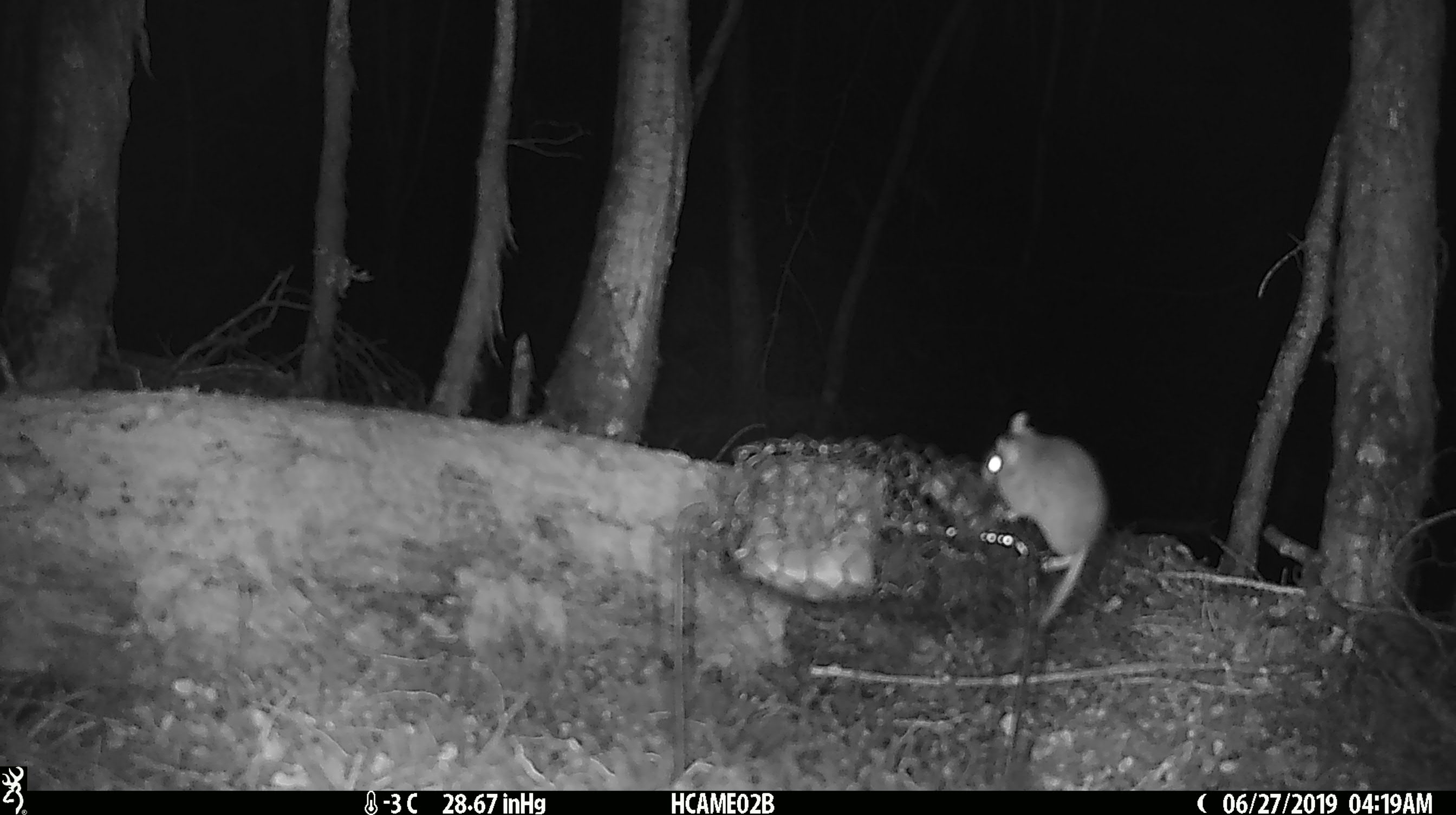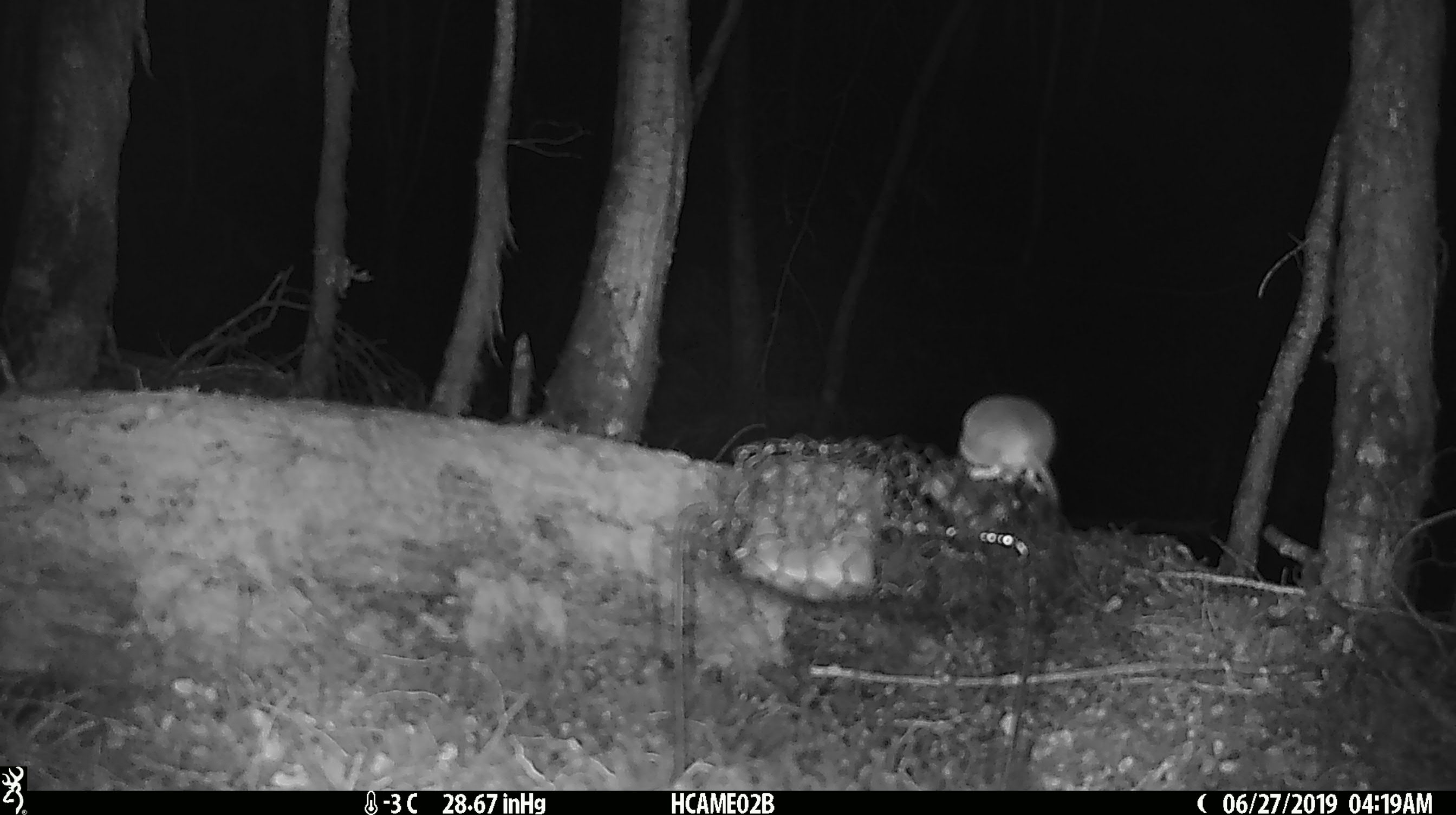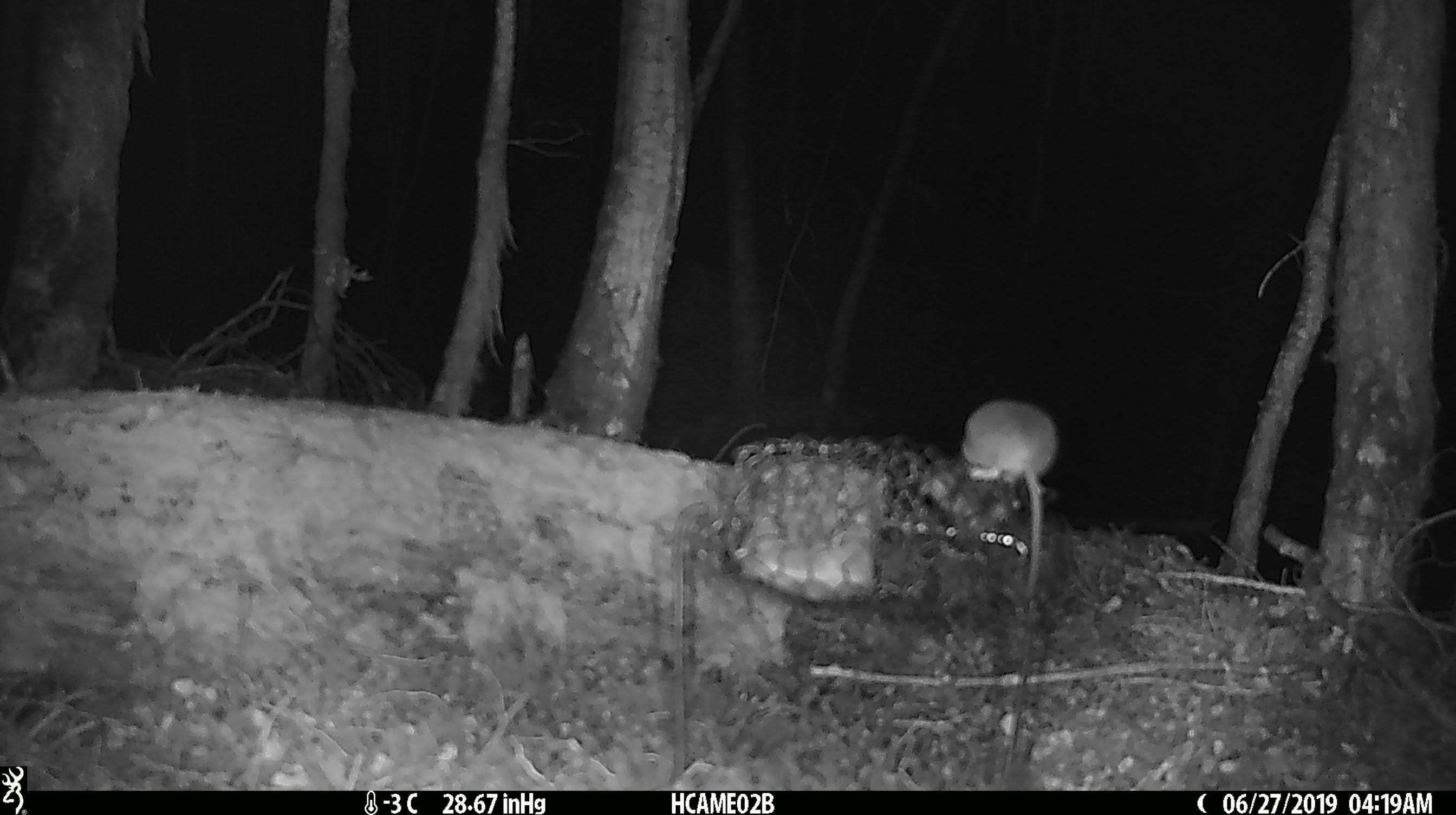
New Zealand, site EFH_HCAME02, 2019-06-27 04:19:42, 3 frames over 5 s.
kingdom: Animalia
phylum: Chordata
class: Mammalia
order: Rodentia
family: Muridae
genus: Mus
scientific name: Mus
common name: mouse